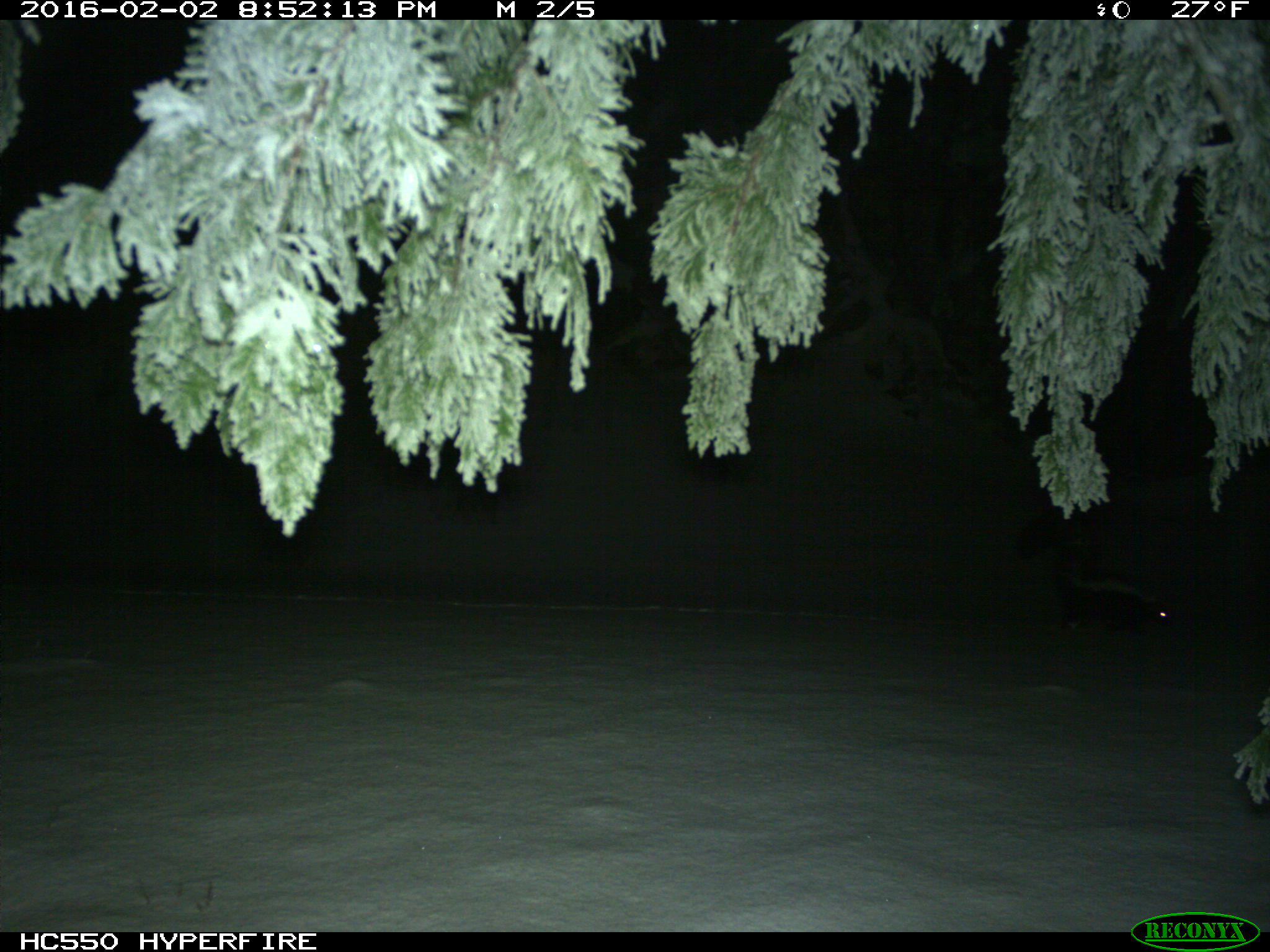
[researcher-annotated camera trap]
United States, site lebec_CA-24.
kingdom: Animalia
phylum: Chordata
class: Mammalia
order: Carnivora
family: Mephitidae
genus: Mephitis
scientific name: Mephitis mephitis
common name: striped skunk